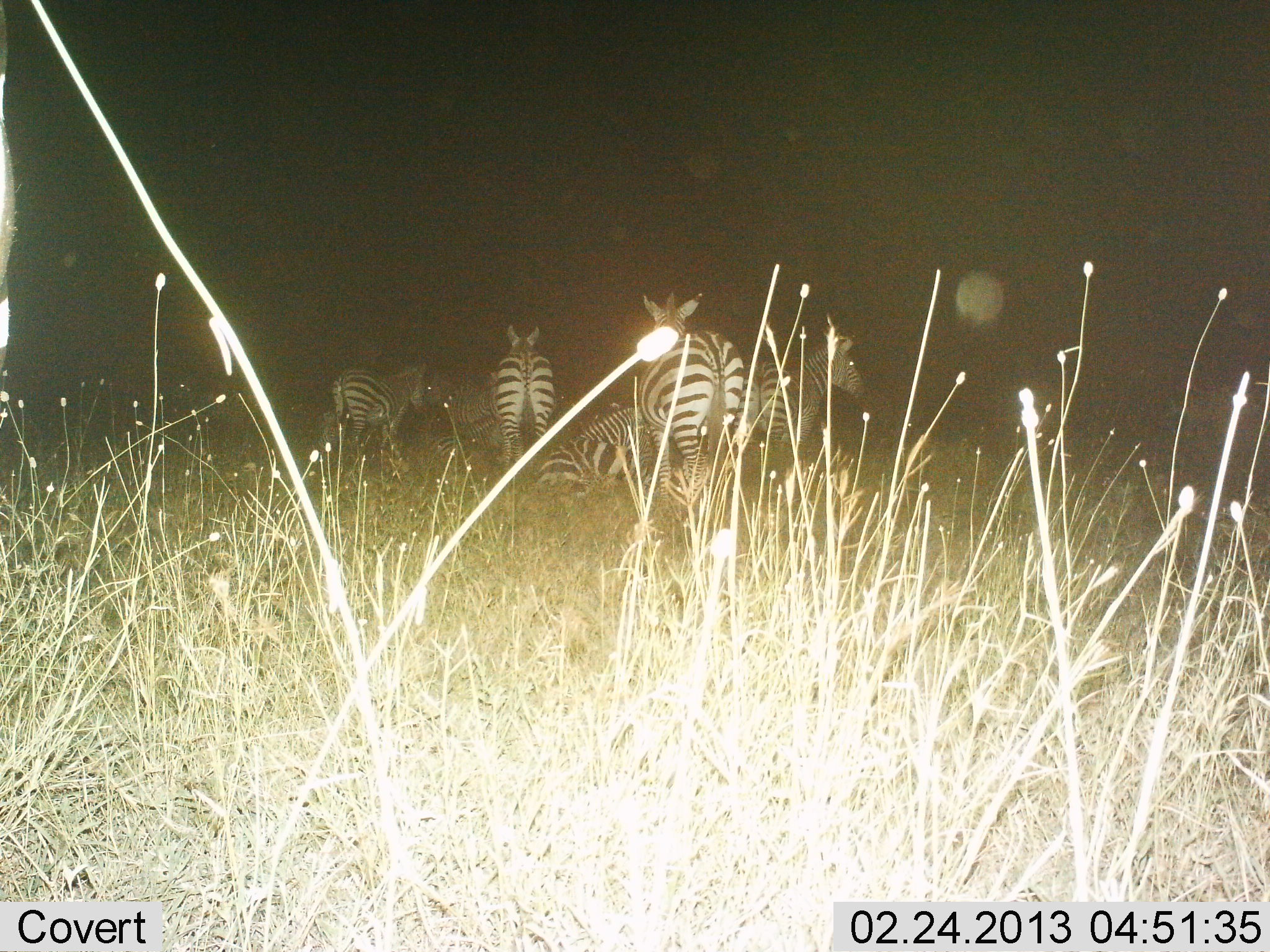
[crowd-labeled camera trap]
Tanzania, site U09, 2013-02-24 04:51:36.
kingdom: Animalia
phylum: Chordata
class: Mammalia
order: Perissodactyla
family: Equidae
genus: Equus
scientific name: Equus quagga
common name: plains zebra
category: zebra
Zebra (plains zebra) (Equus quagga), count 6. Behavior (volunteer vote fractions): standing 87%, resting 77%, moving 17%, interacting 7%. Young present (vote fraction): 0%. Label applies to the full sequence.